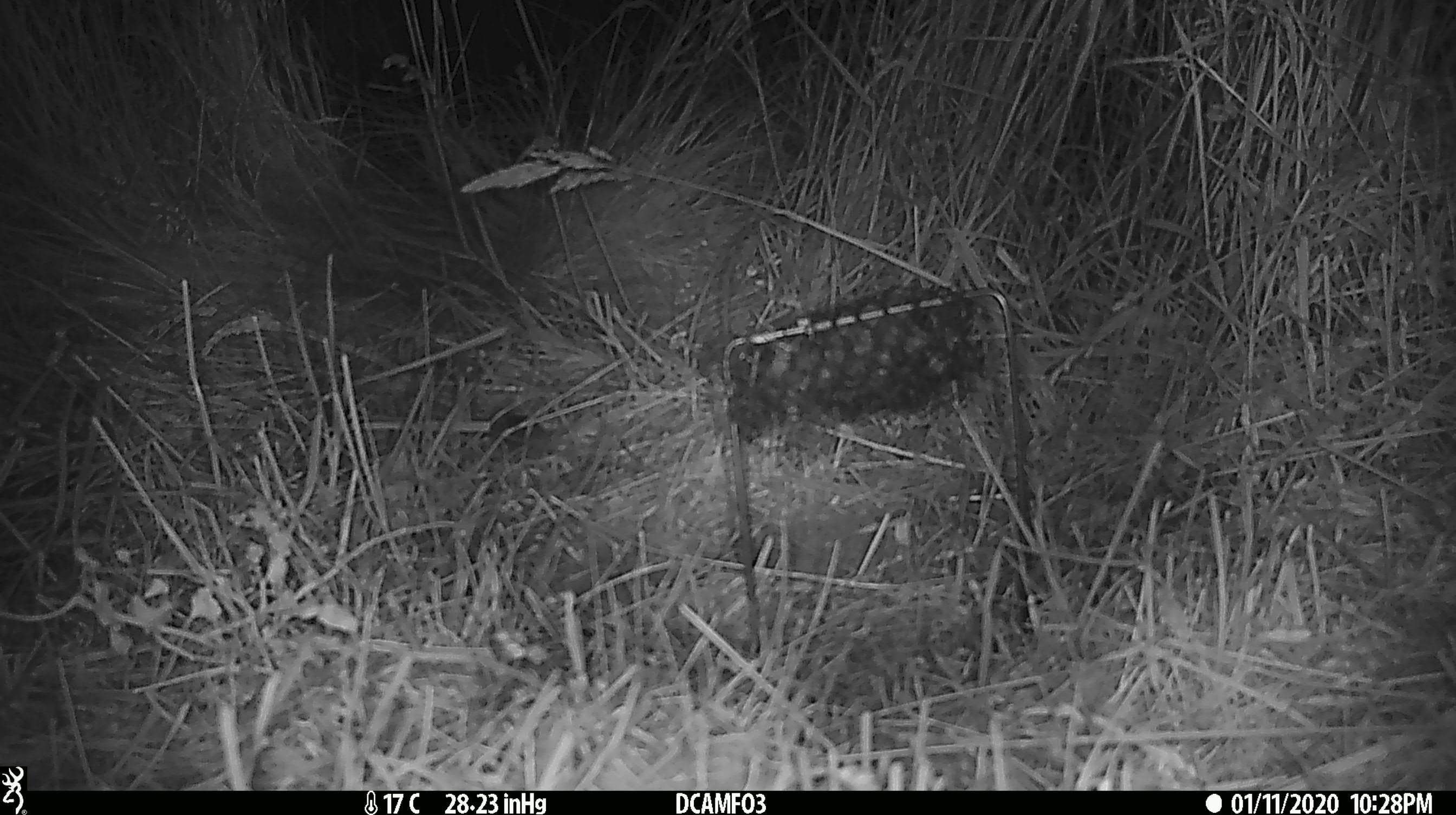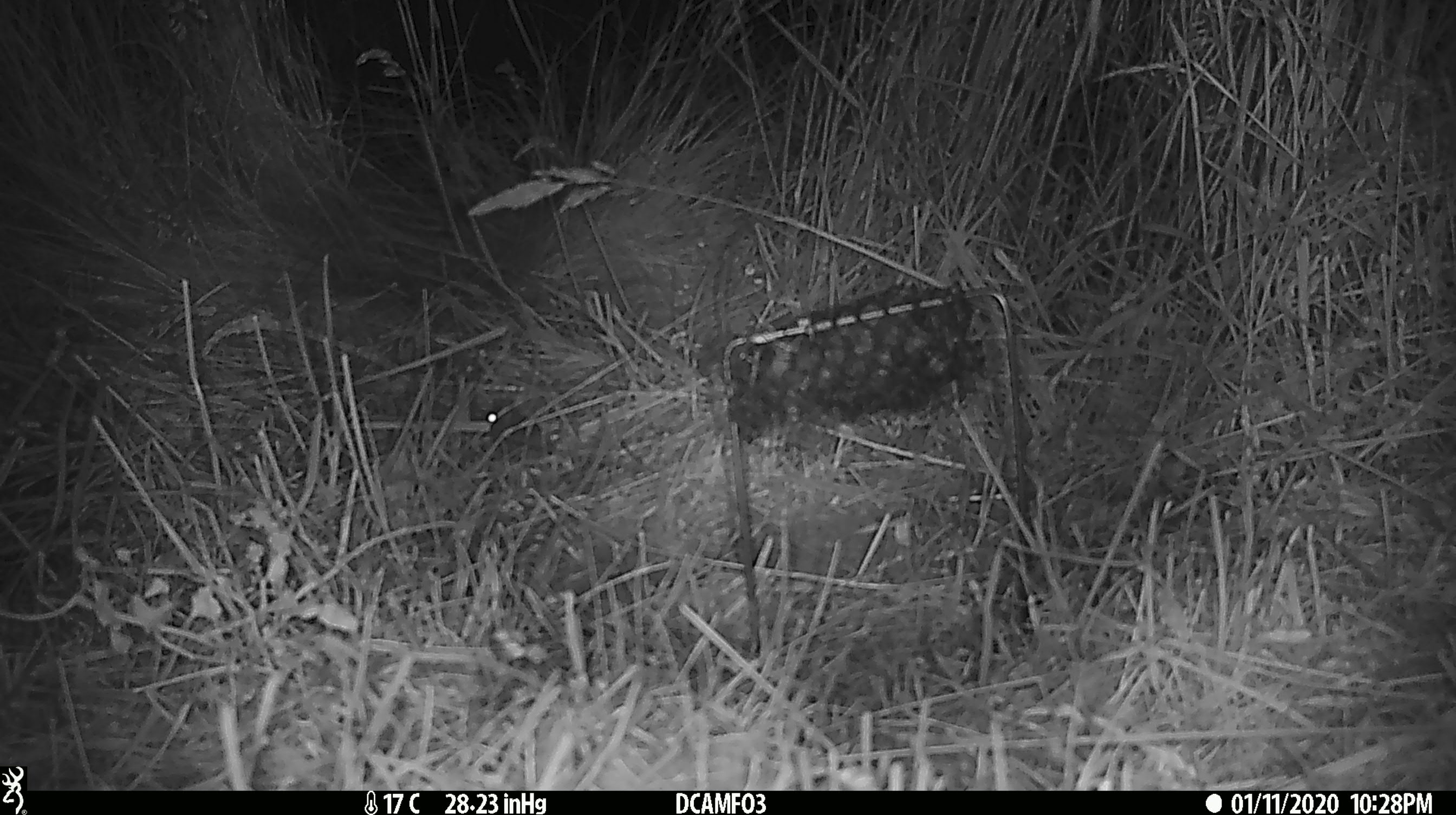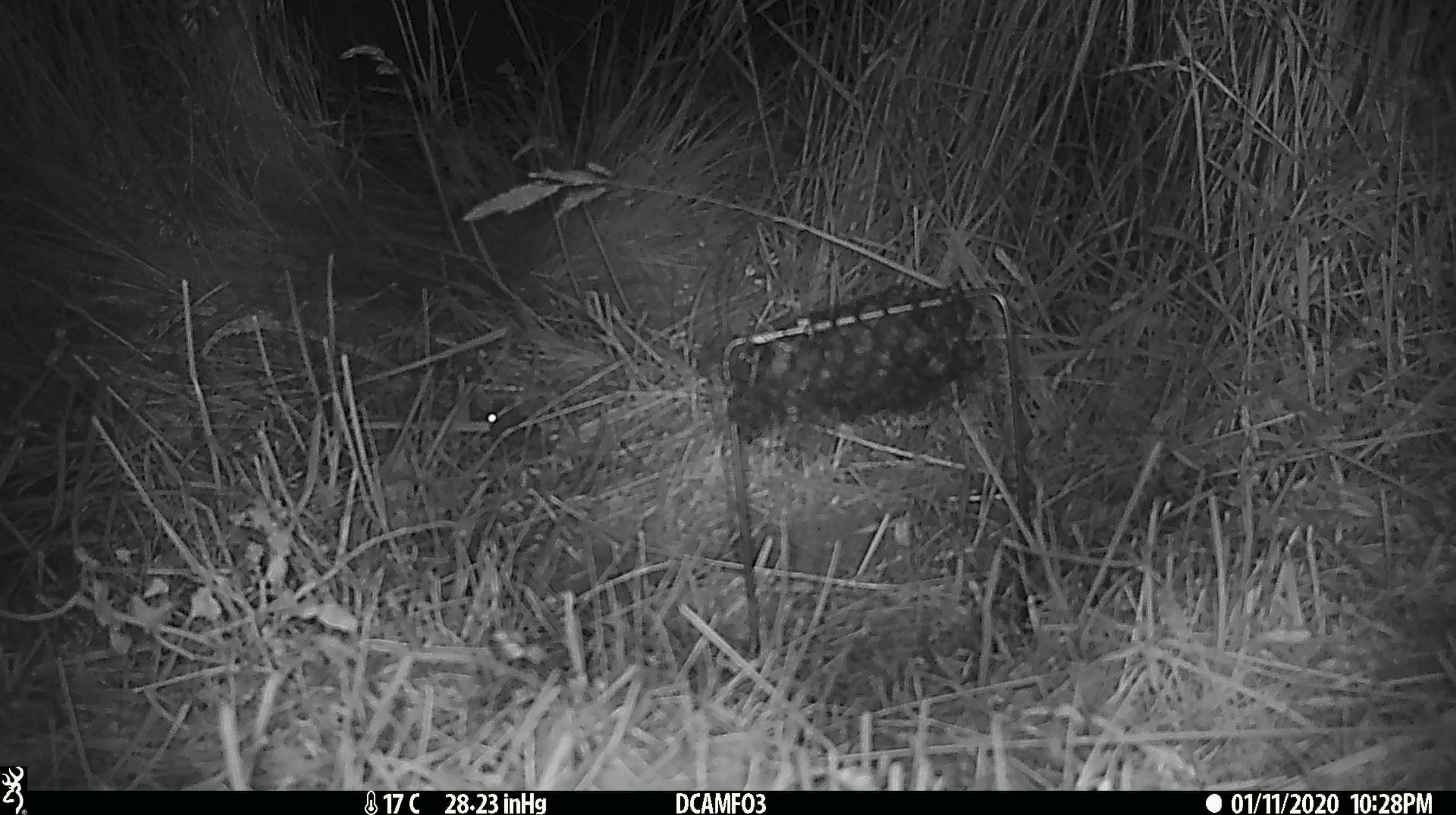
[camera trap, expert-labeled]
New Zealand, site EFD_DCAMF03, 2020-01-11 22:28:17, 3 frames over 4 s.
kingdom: Animalia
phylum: Chordata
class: Mammalia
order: Rodentia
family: Muridae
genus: Mus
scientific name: Mus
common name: mouse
Mouse (Mus).